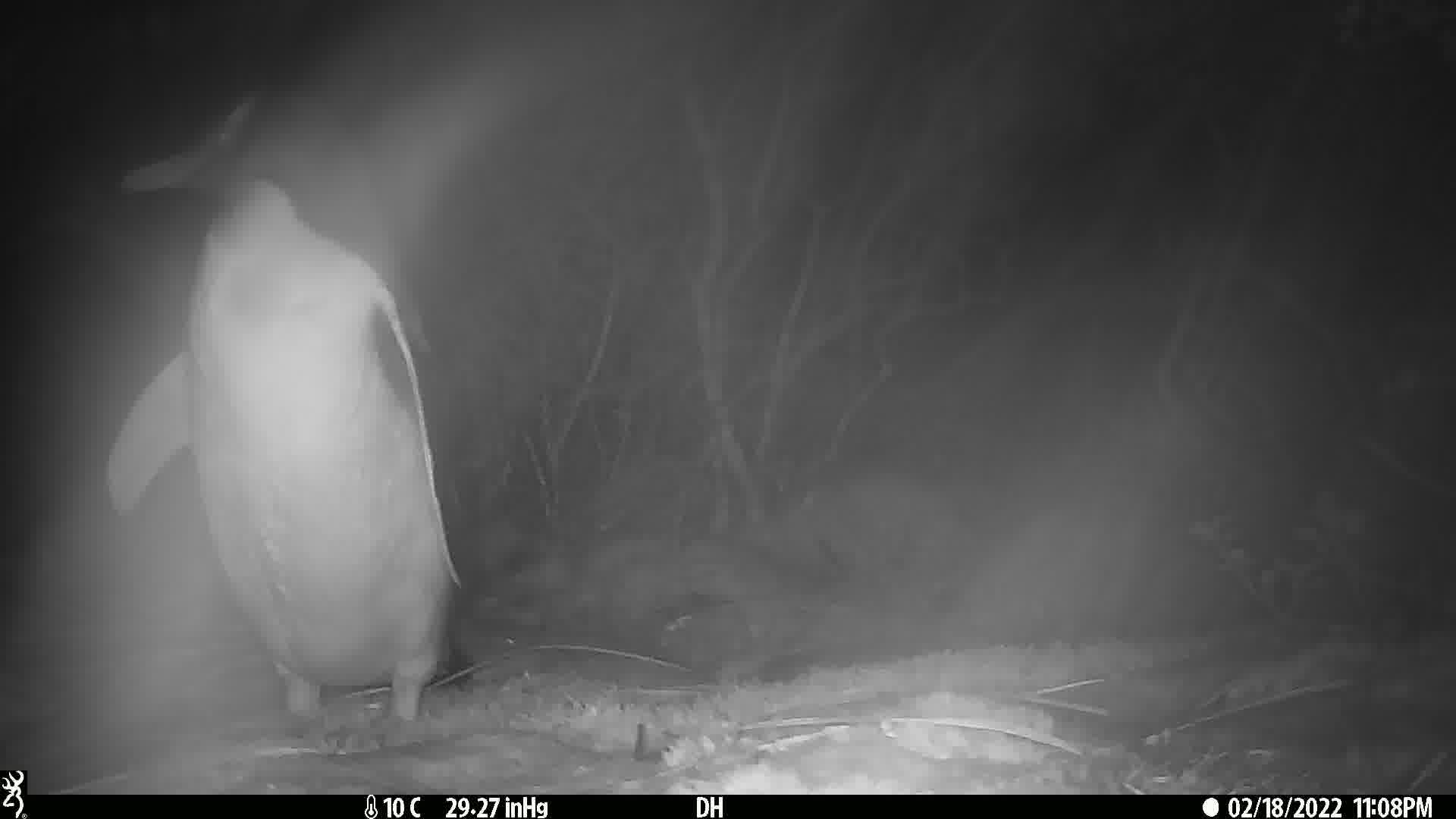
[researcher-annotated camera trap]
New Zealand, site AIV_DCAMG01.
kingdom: Animalia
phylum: Chordata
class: Aves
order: Sphenisciformes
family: Spheniscidae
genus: Megadyptes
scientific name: Megadyptes antipodes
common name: yellow-eyed penguin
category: yellow eyed penguin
Yellow eyed penguin (yellow-eyed penguin) (Megadyptes antipodes).